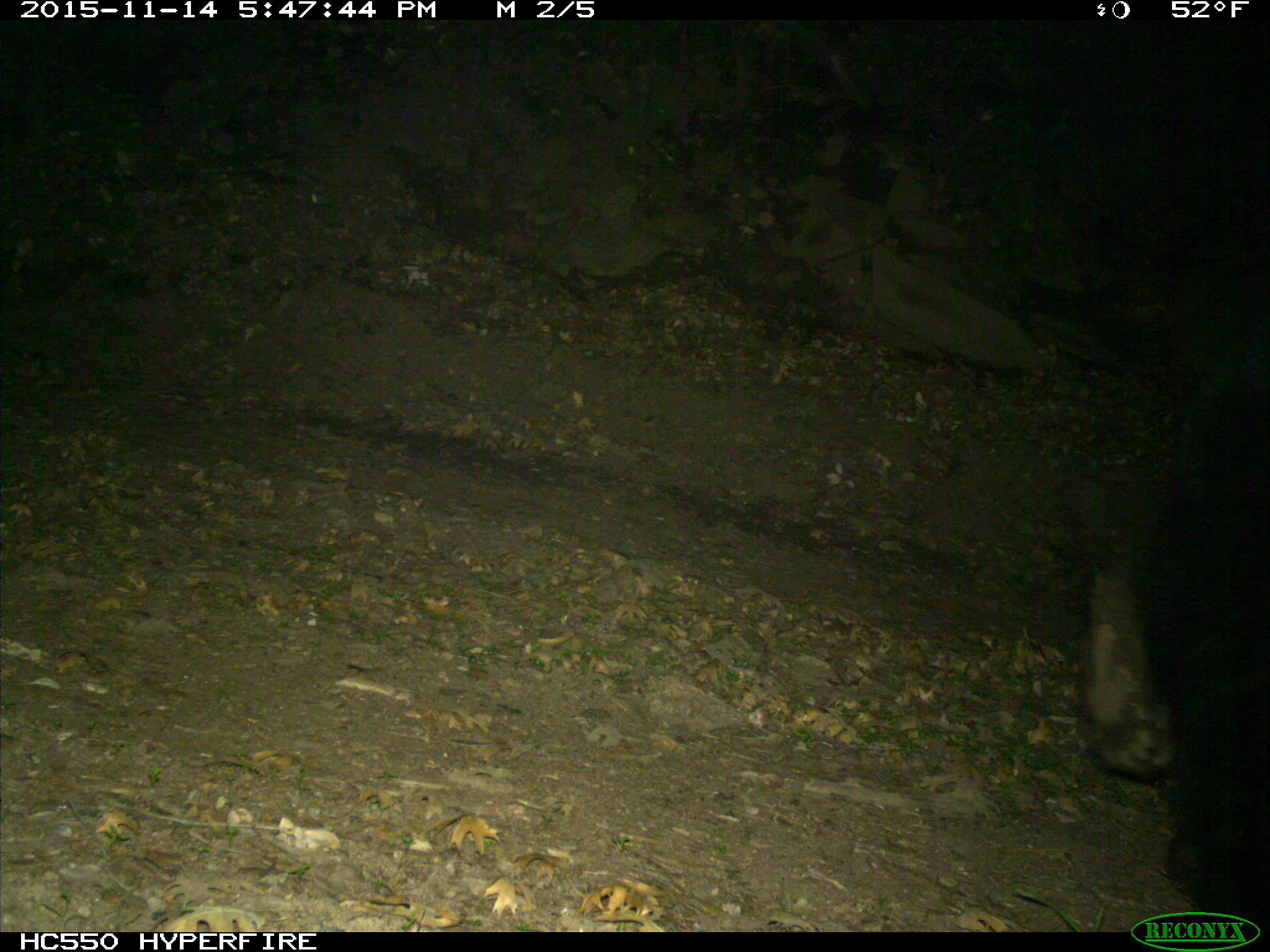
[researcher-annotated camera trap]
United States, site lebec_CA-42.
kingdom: Animalia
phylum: Chordata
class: Mammalia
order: Carnivora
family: Ursidae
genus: Ursus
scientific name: Ursus americanus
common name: american black bear